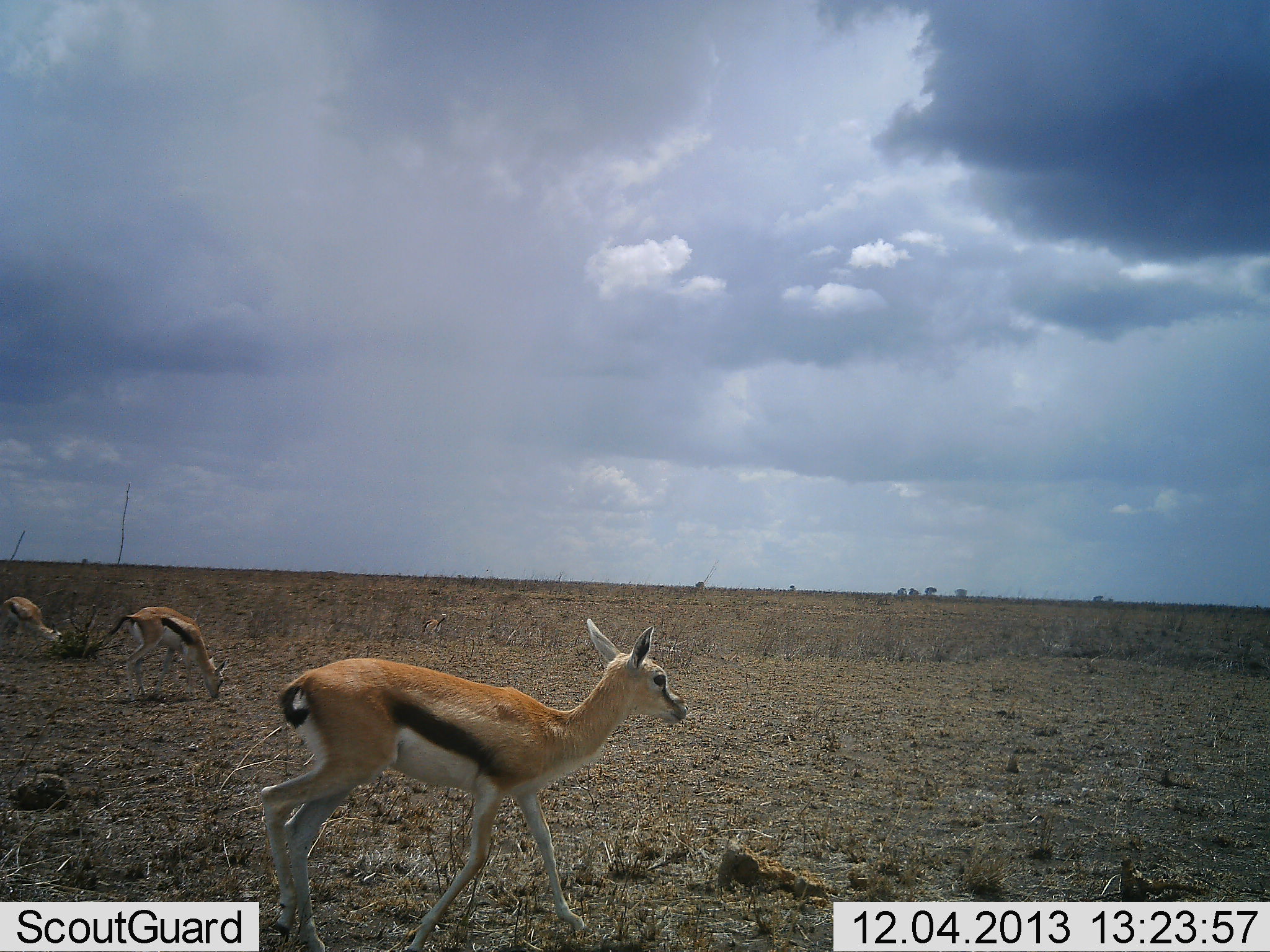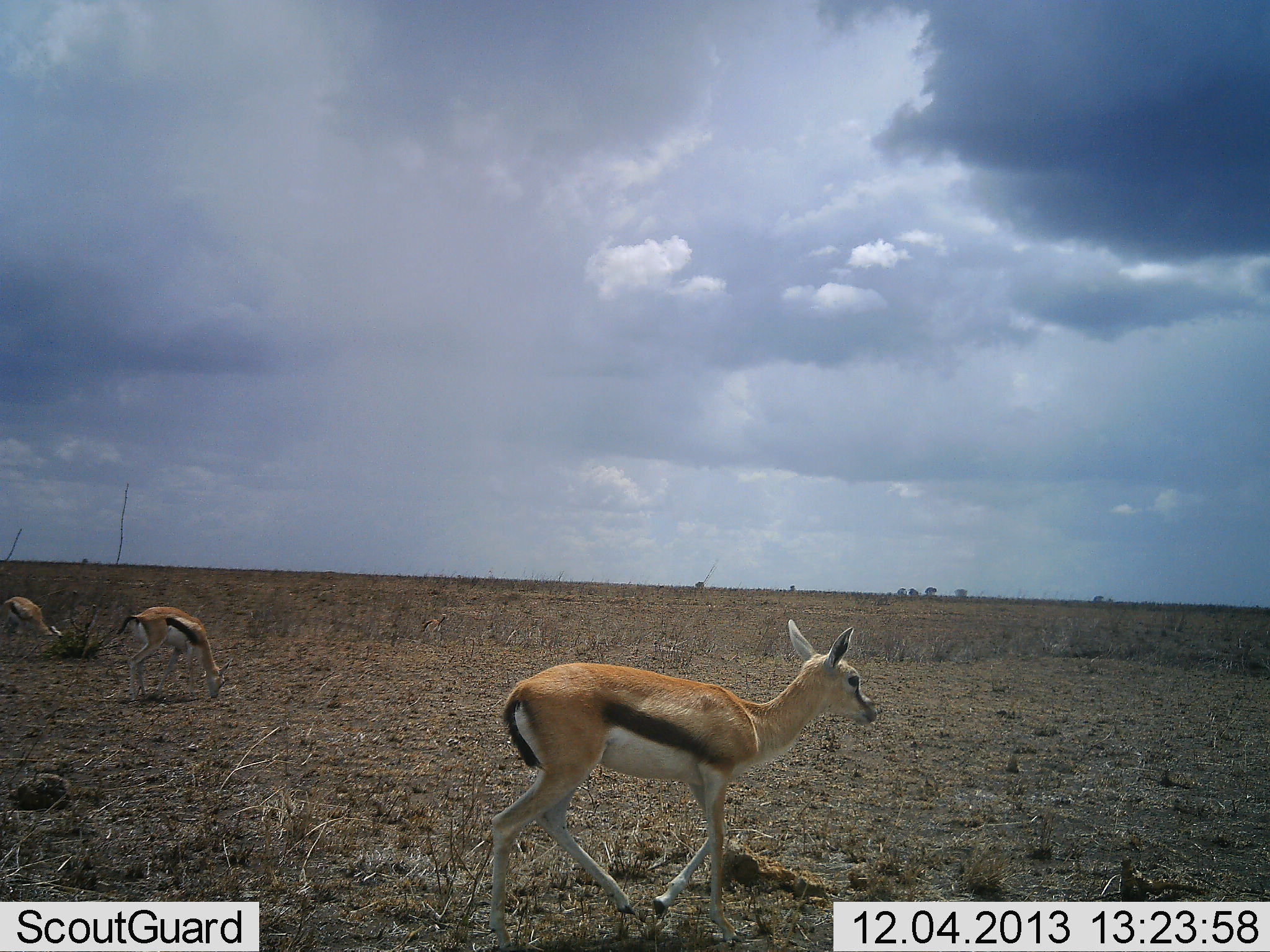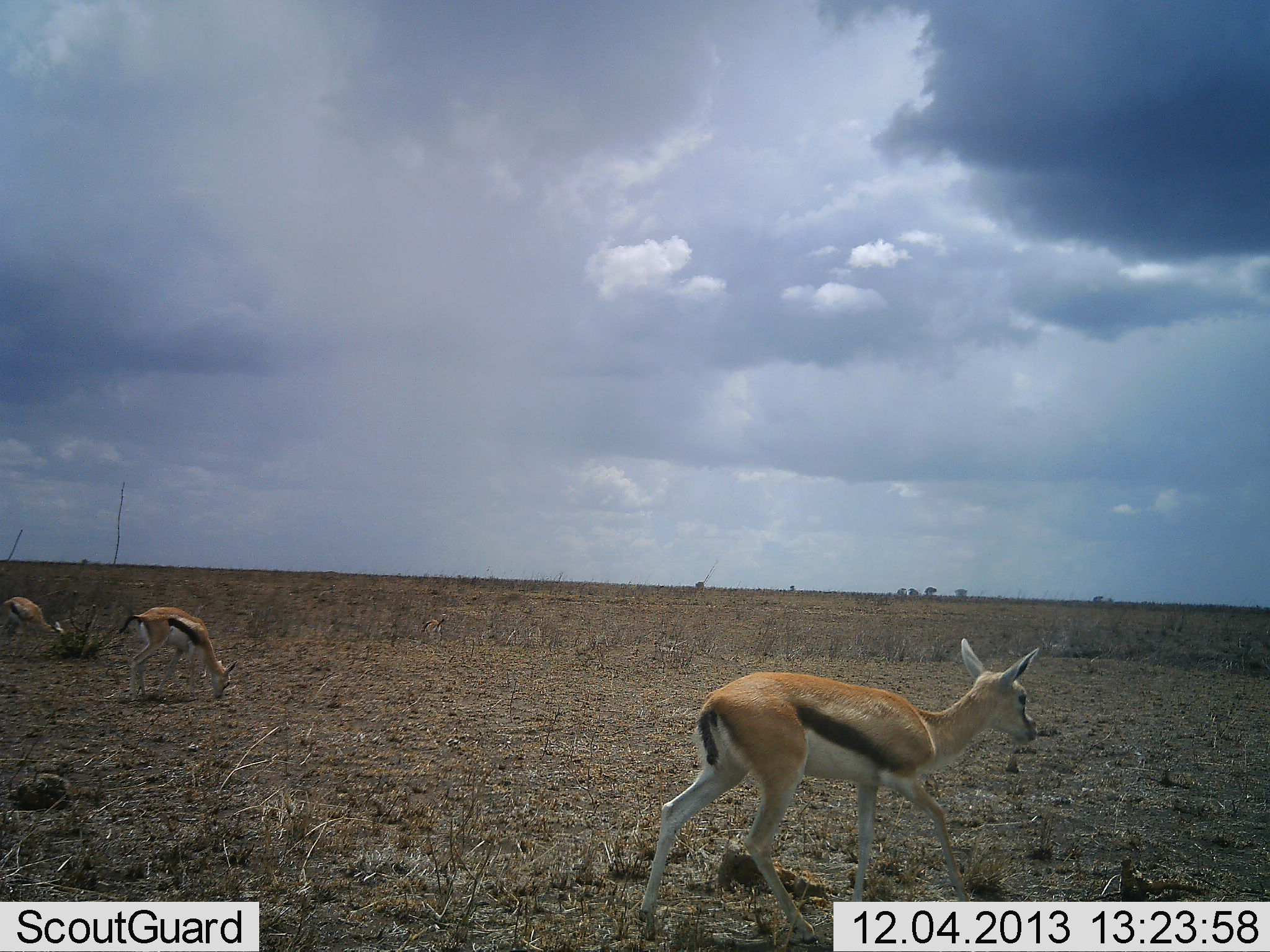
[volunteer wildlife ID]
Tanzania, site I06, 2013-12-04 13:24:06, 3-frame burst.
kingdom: Animalia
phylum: Chordata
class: Mammalia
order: Artiodactyla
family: Bovidae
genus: Eudorcas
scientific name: Eudorcas thomsonii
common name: thomson's gazelle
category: gazellethomsons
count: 3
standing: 50%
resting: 10%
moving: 90%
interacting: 0%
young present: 0%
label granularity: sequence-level